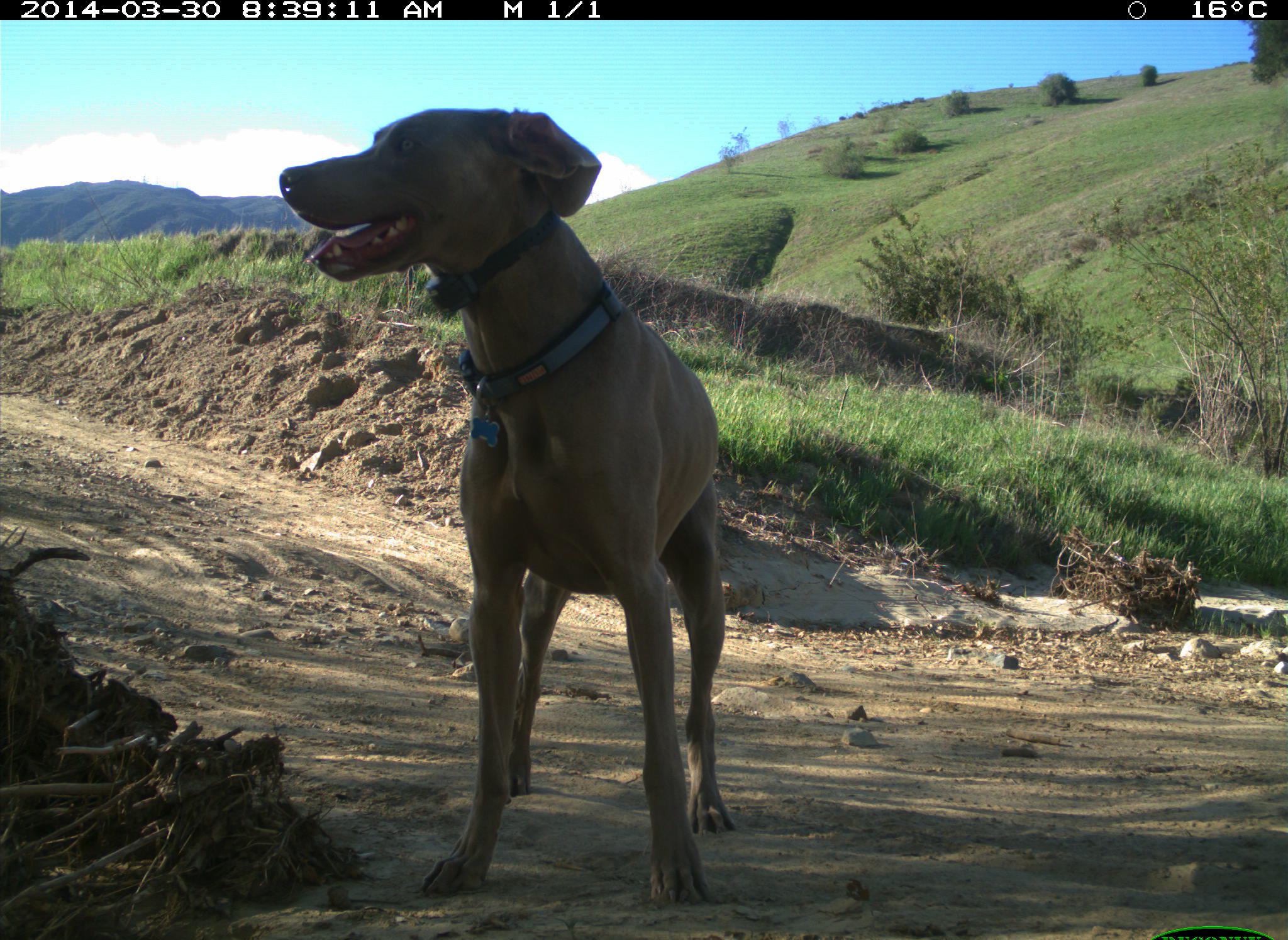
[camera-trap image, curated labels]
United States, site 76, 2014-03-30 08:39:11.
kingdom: Animalia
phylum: Chordata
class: Mammalia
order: Carnivora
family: Canidae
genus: Canis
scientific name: Canis familiaris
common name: domestic dog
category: dog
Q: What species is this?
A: Dog (domestic dog) (Canis familiaris).